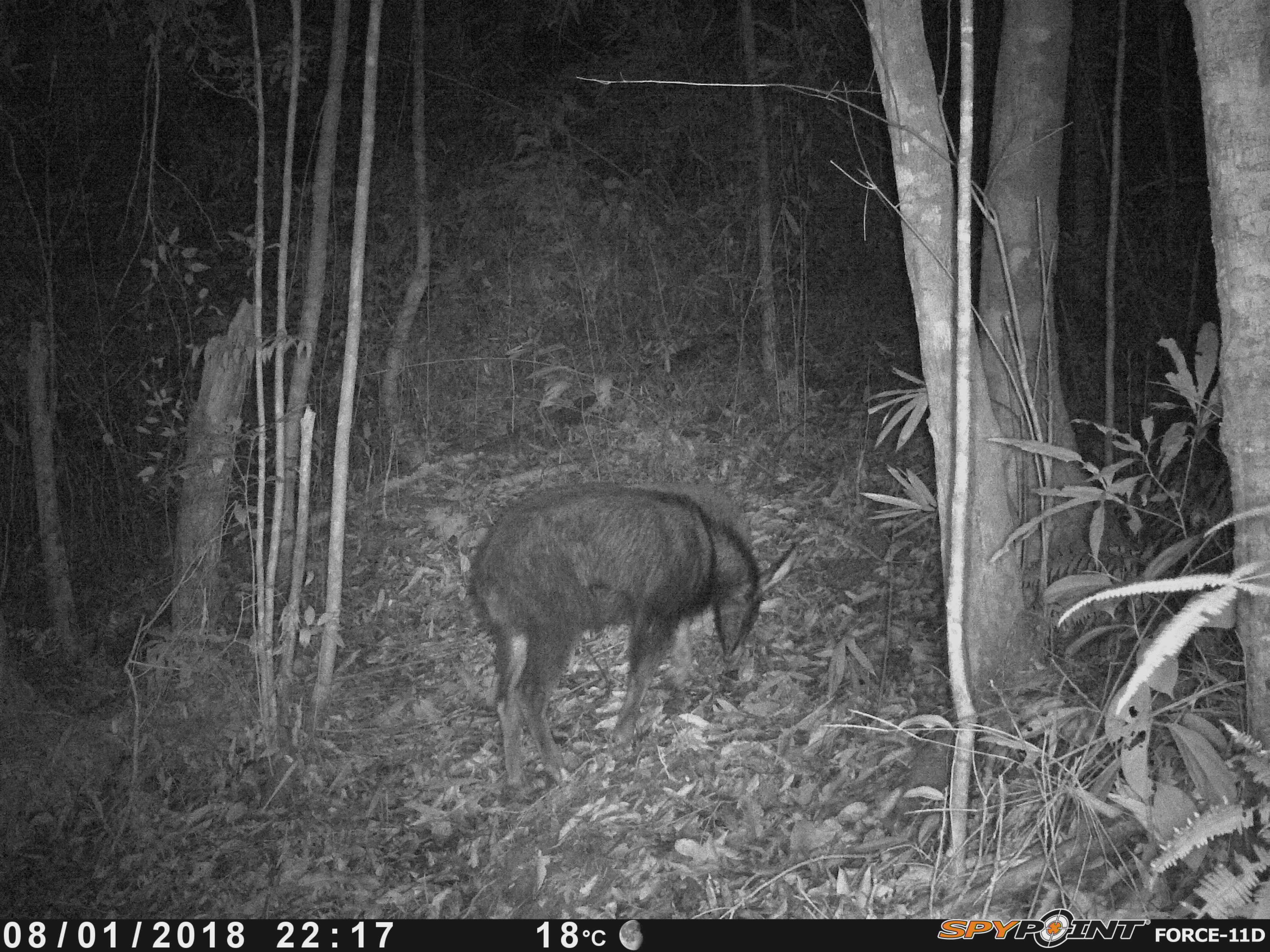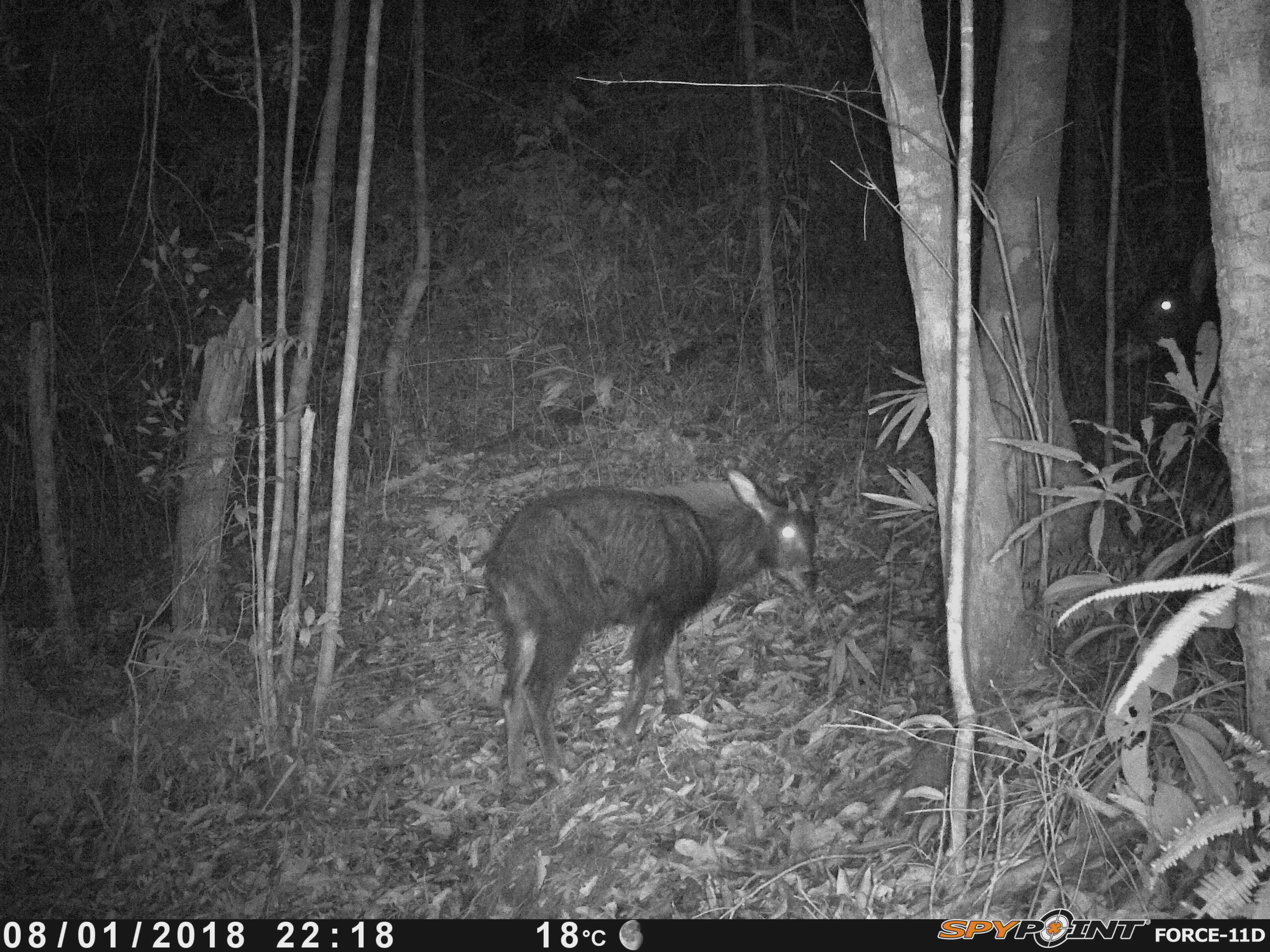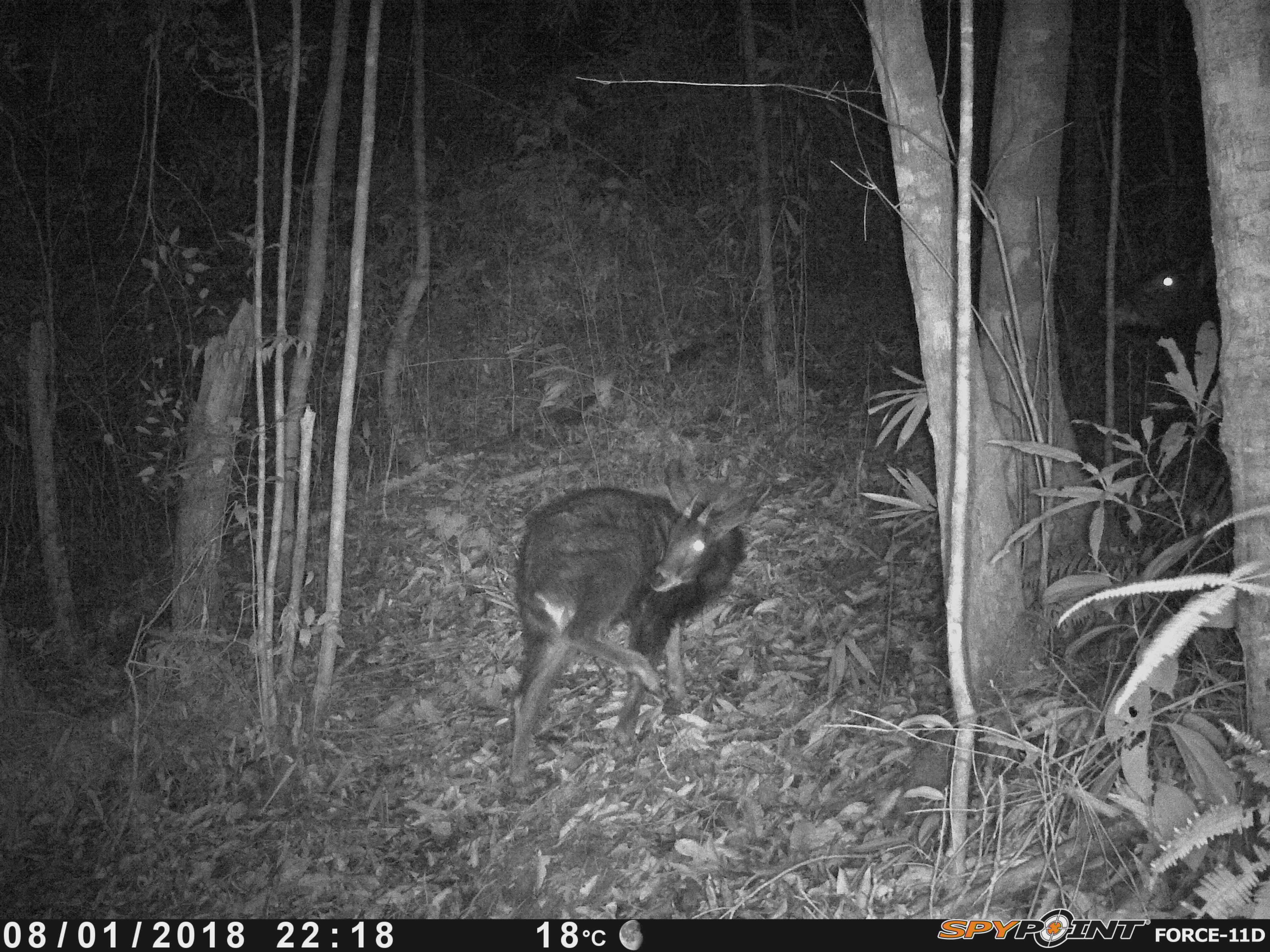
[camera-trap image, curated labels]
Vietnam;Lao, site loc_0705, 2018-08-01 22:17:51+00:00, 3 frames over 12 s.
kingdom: Animalia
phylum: Chordata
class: Mammalia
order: Artiodactyla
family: Bovidae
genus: Capricornis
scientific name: Capricornis sumatraensis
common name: chinese serow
Chinese serow (Capricornis sumatraensis). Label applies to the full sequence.